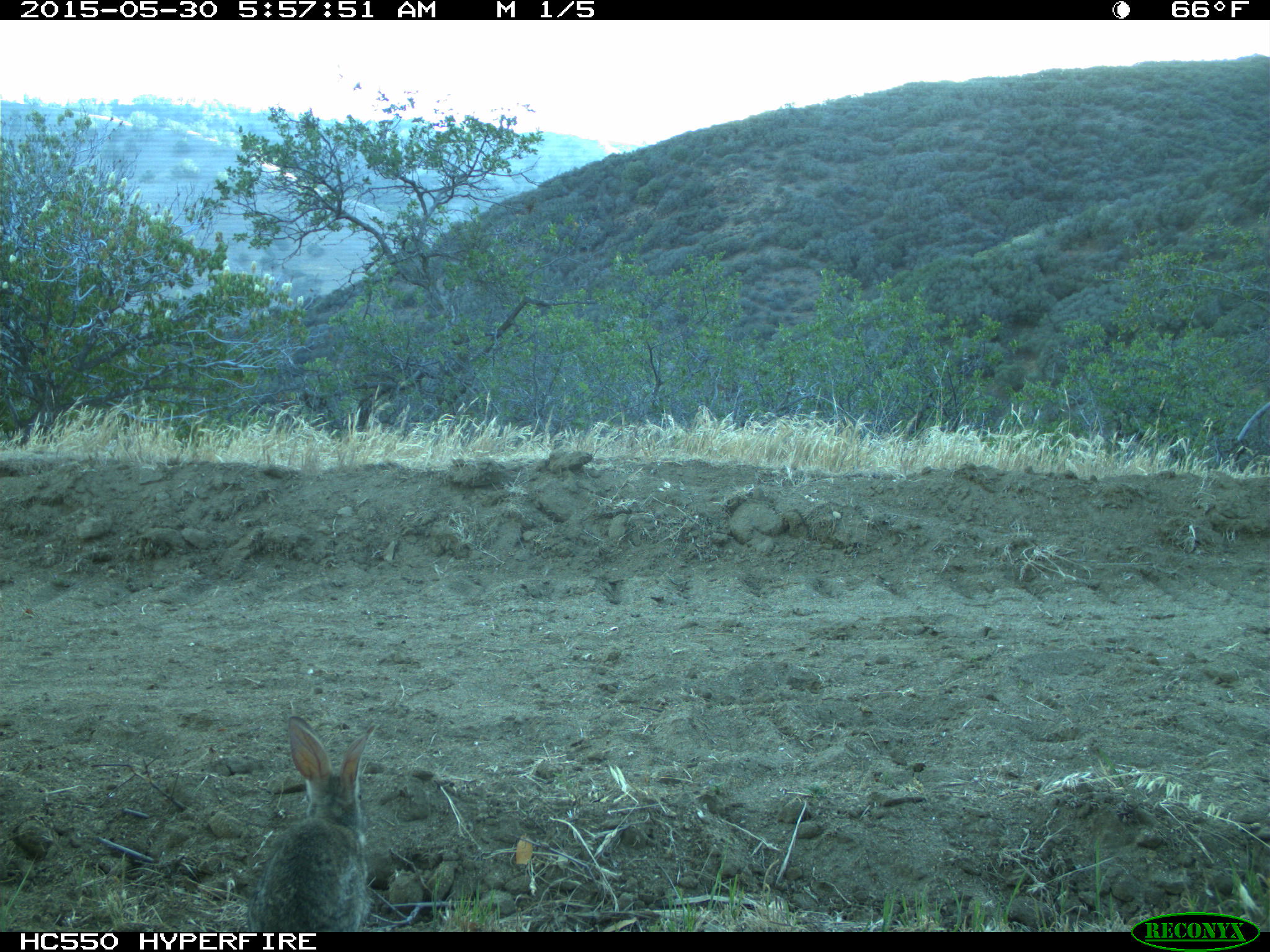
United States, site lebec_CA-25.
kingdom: Animalia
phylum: Chordata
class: Mammalia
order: Lagomorpha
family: Leporidae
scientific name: Leporidae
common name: rabbits and hares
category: unidentified rabbit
Unidentified rabbit (rabbits and hares) (Leporidae).